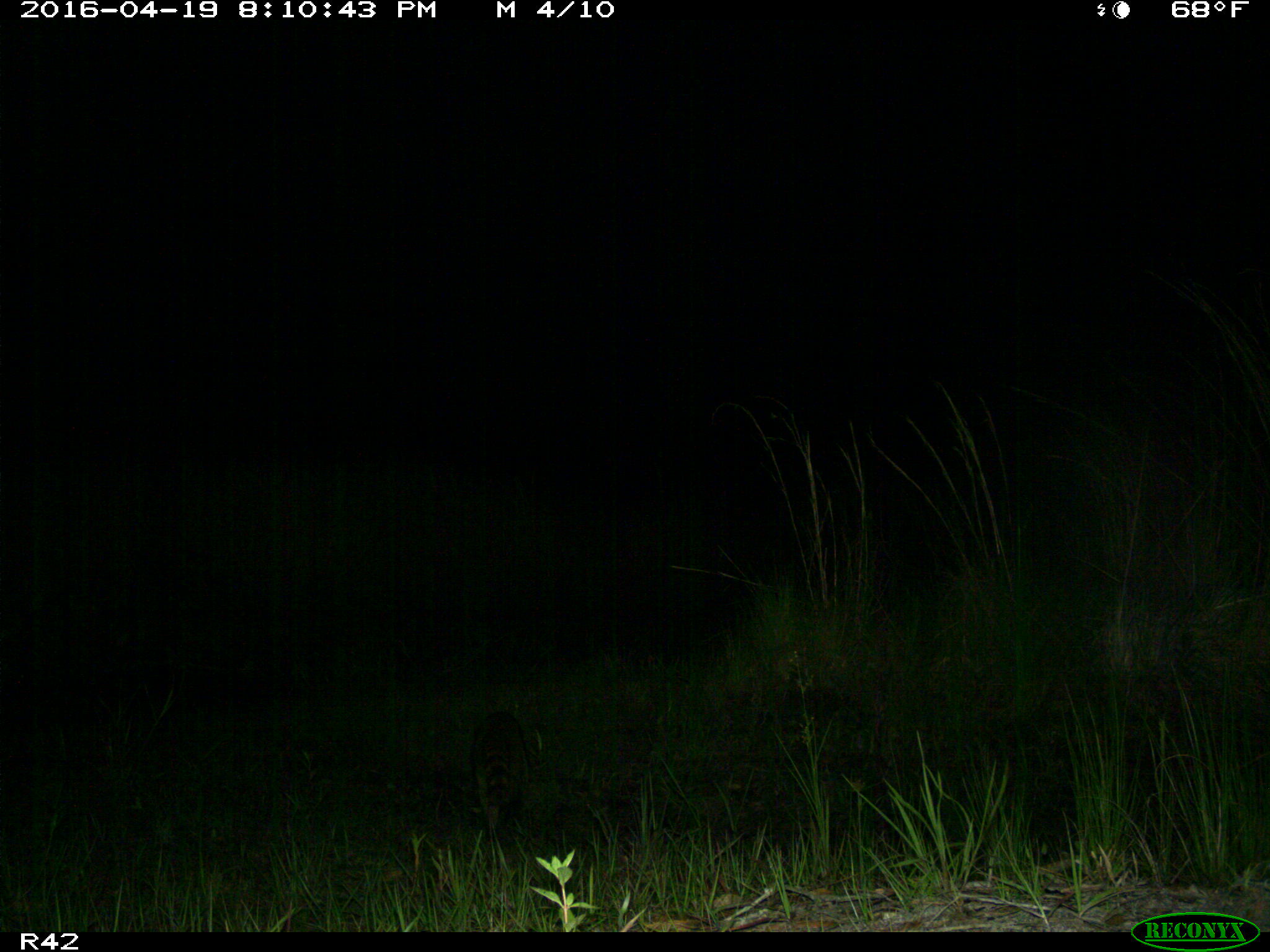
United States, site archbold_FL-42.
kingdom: Animalia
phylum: Chordata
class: Mammalia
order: Carnivora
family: Procyonidae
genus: Procyon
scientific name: Procyon lotor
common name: common raccoon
Procyon lotor (common raccoon).